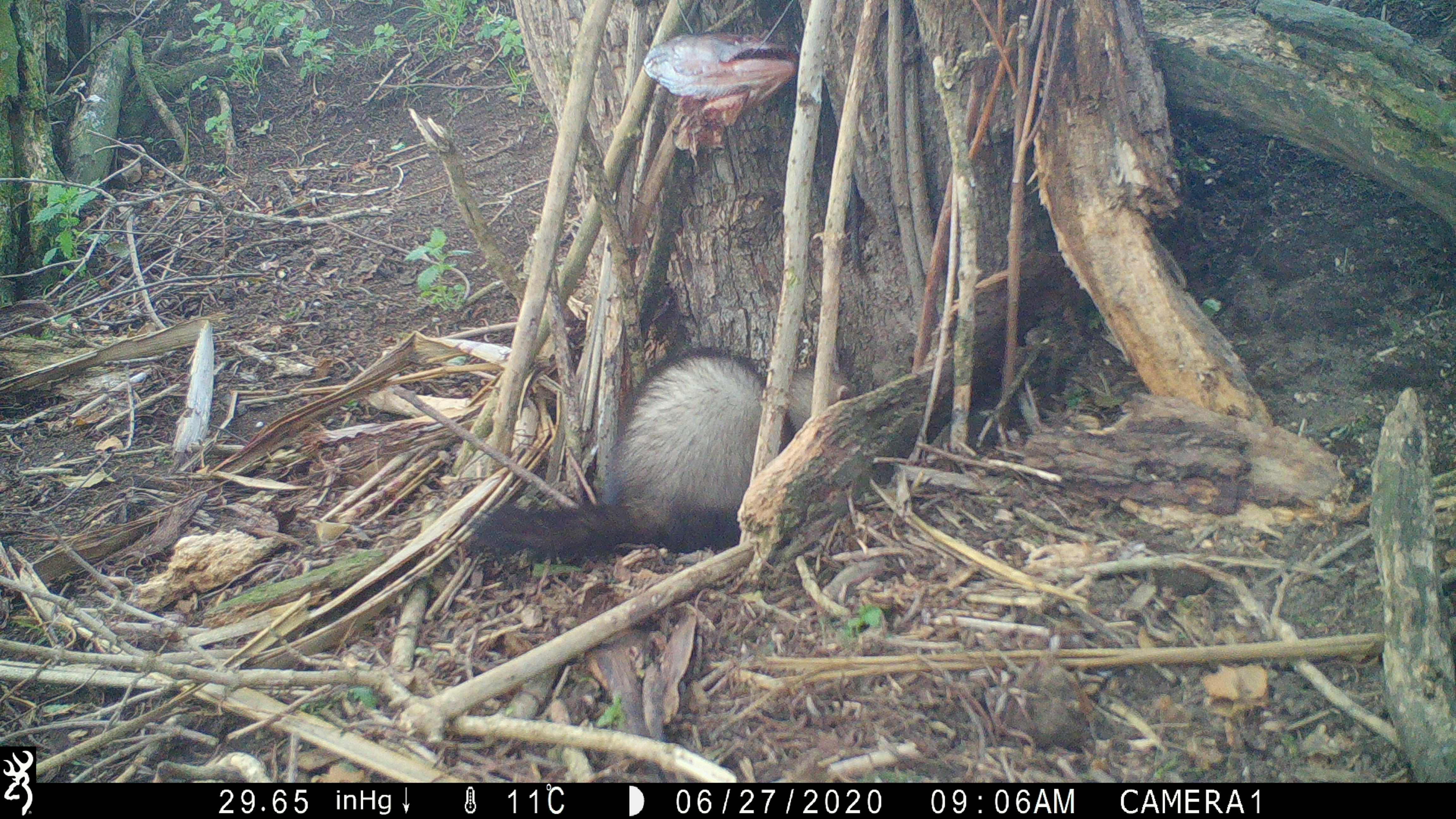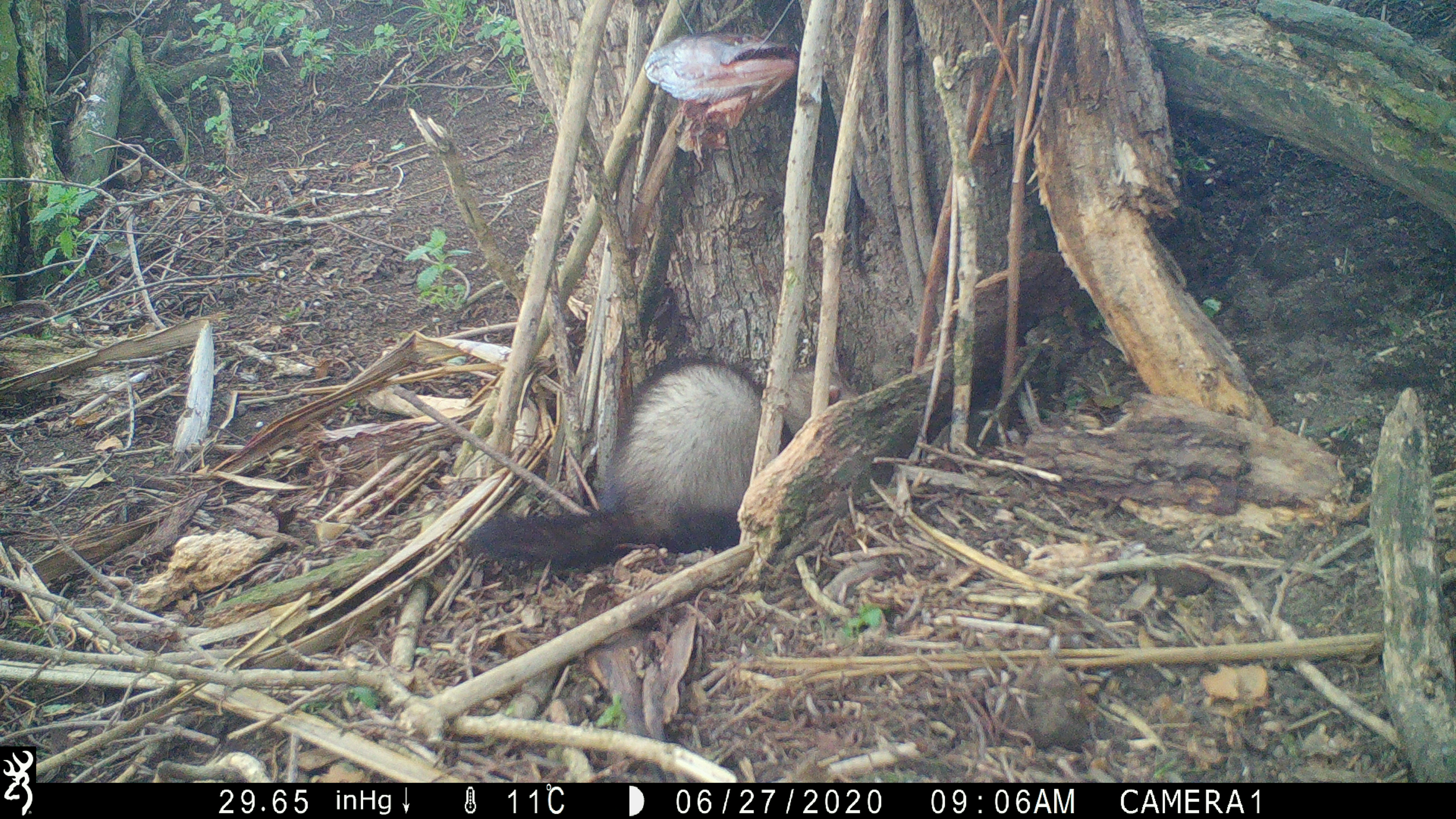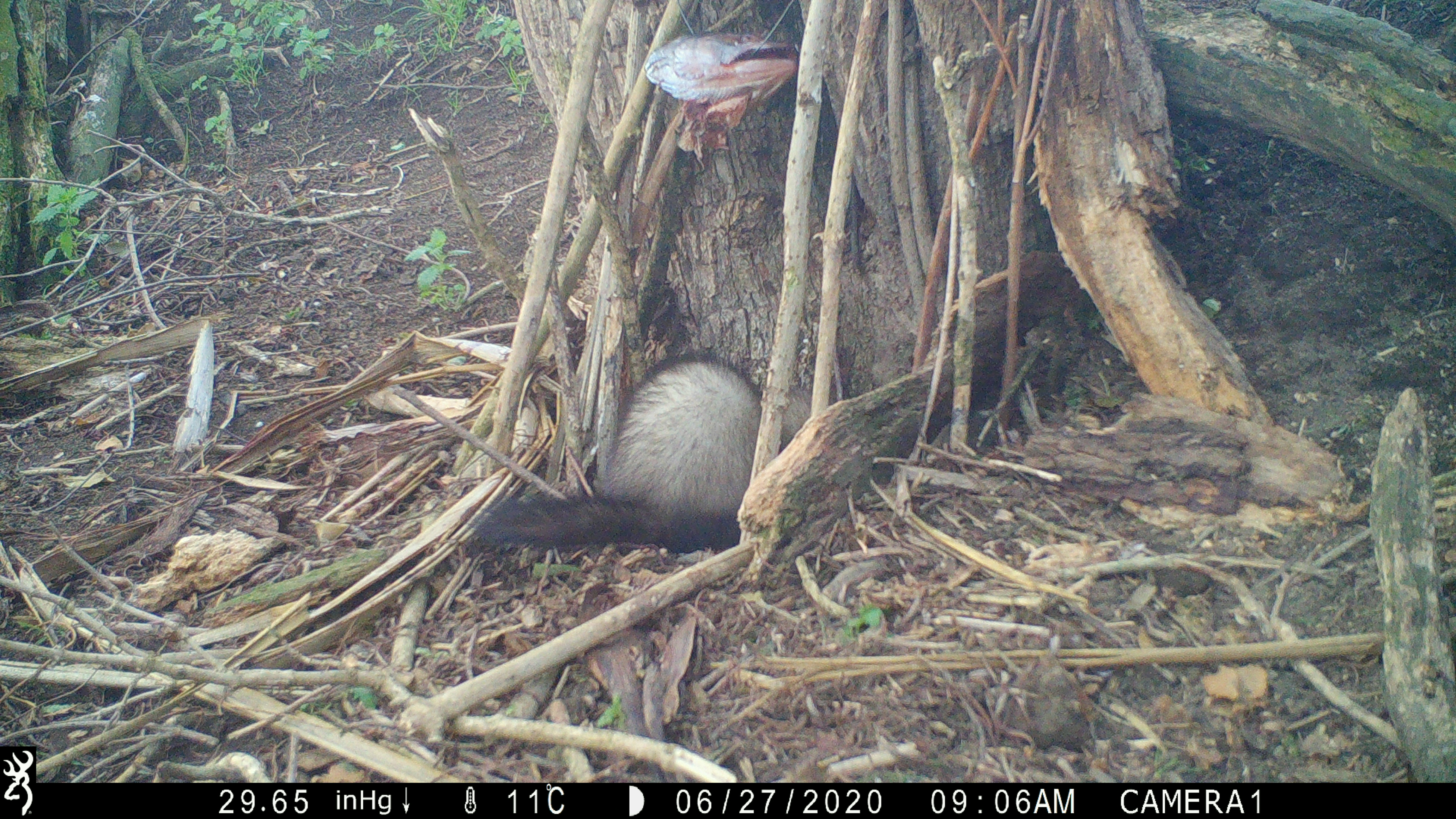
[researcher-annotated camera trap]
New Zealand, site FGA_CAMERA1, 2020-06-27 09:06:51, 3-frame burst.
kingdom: Animalia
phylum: Chordata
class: Mammalia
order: Carnivora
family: Mustelidae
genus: Mustela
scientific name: Mustela furo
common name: ferret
Ferret (Mustela furo).